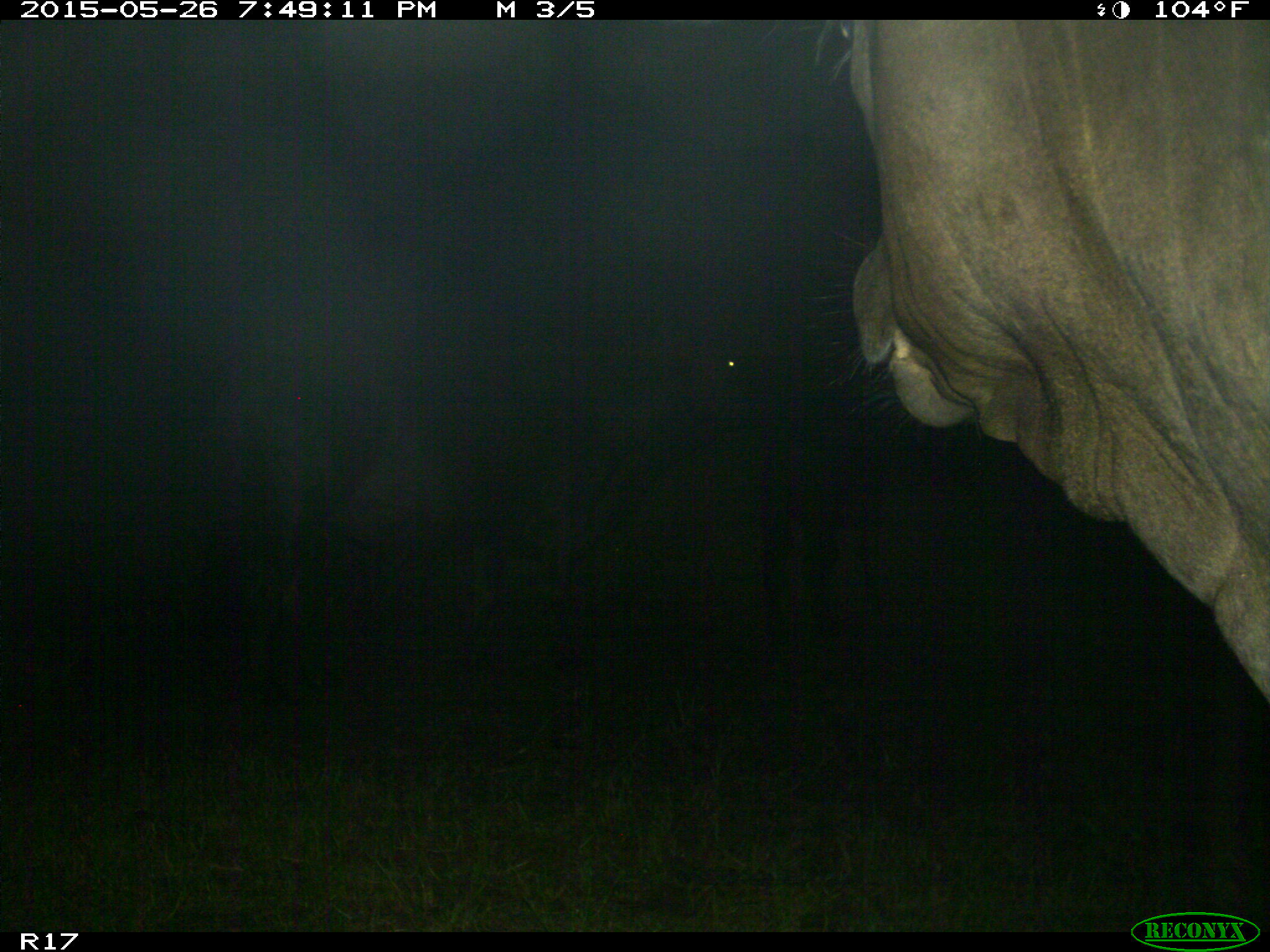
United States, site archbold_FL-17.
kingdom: Animalia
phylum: Chordata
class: Mammalia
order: Artiodactyla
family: Bovidae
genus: Bos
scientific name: Bos taurus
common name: domestic cow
Bos taurus (domestic cow).